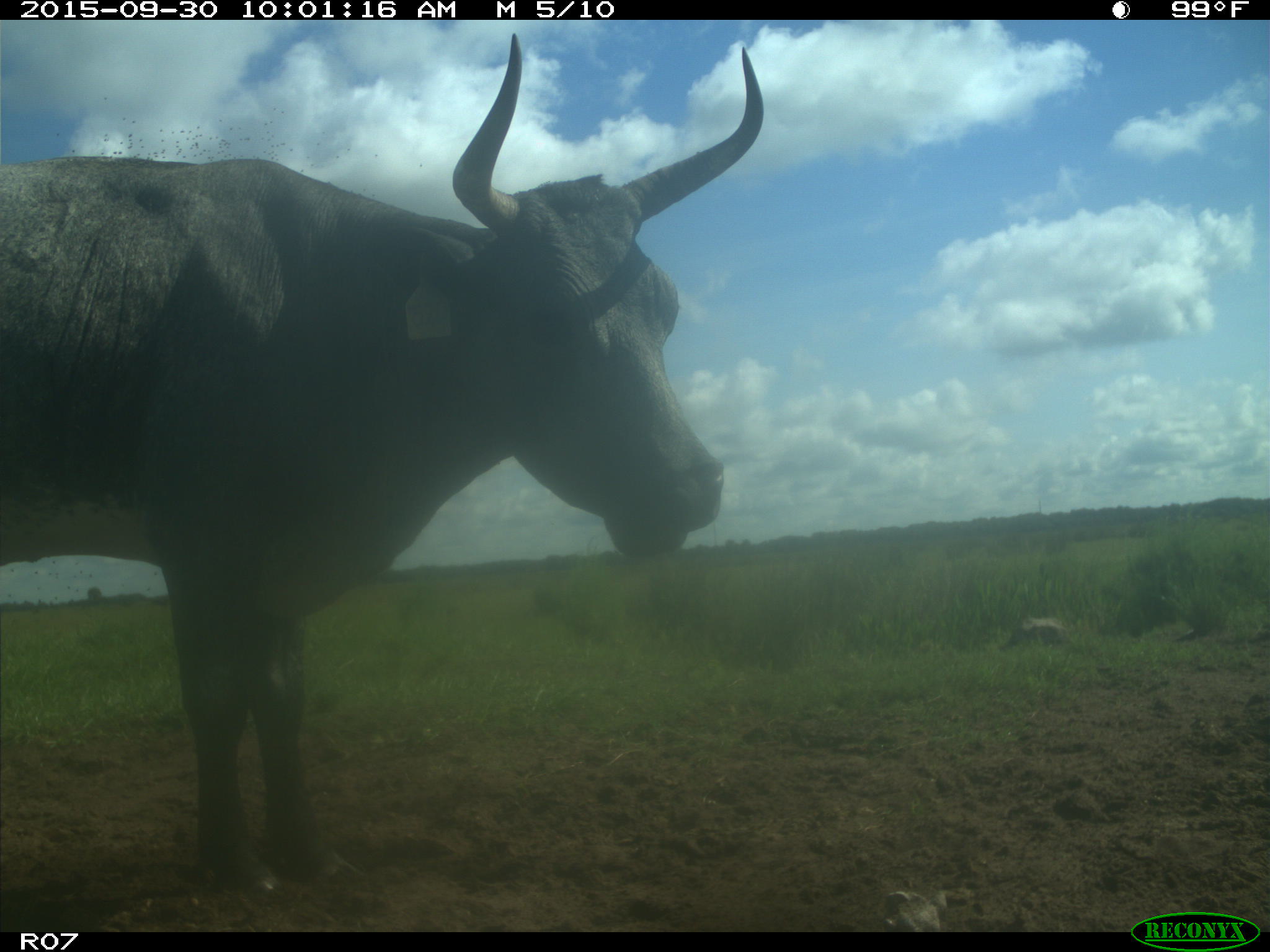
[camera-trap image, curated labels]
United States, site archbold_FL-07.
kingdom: Animalia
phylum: Chordata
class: Mammalia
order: Artiodactyla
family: Bovidae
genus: Bos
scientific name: Bos taurus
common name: domestic cow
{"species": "Bos taurus (domestic cow)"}